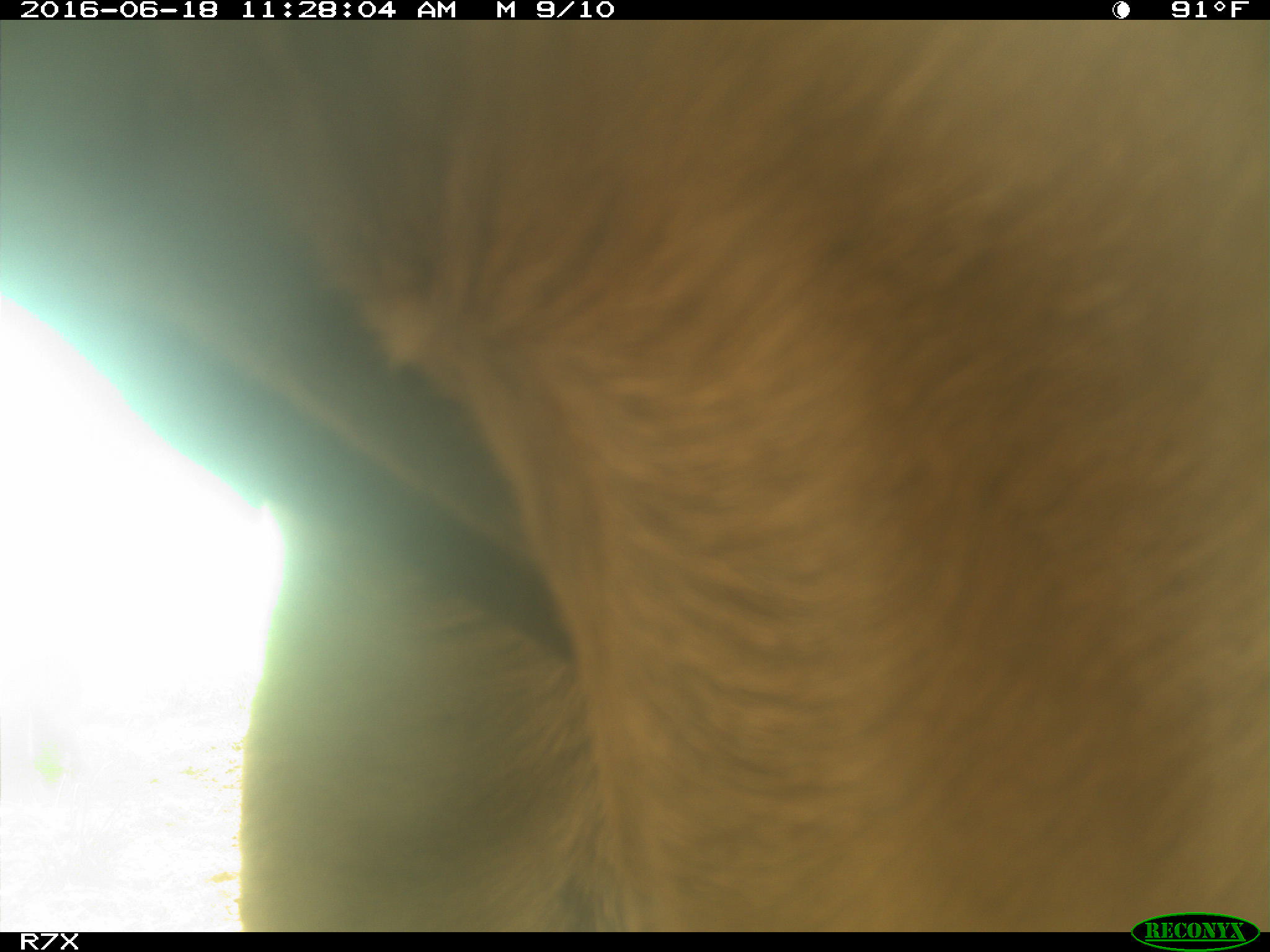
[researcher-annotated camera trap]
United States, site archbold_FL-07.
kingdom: Animalia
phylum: Chordata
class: Mammalia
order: Artiodactyla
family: Bovidae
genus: Bos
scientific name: Bos taurus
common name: domestic cow